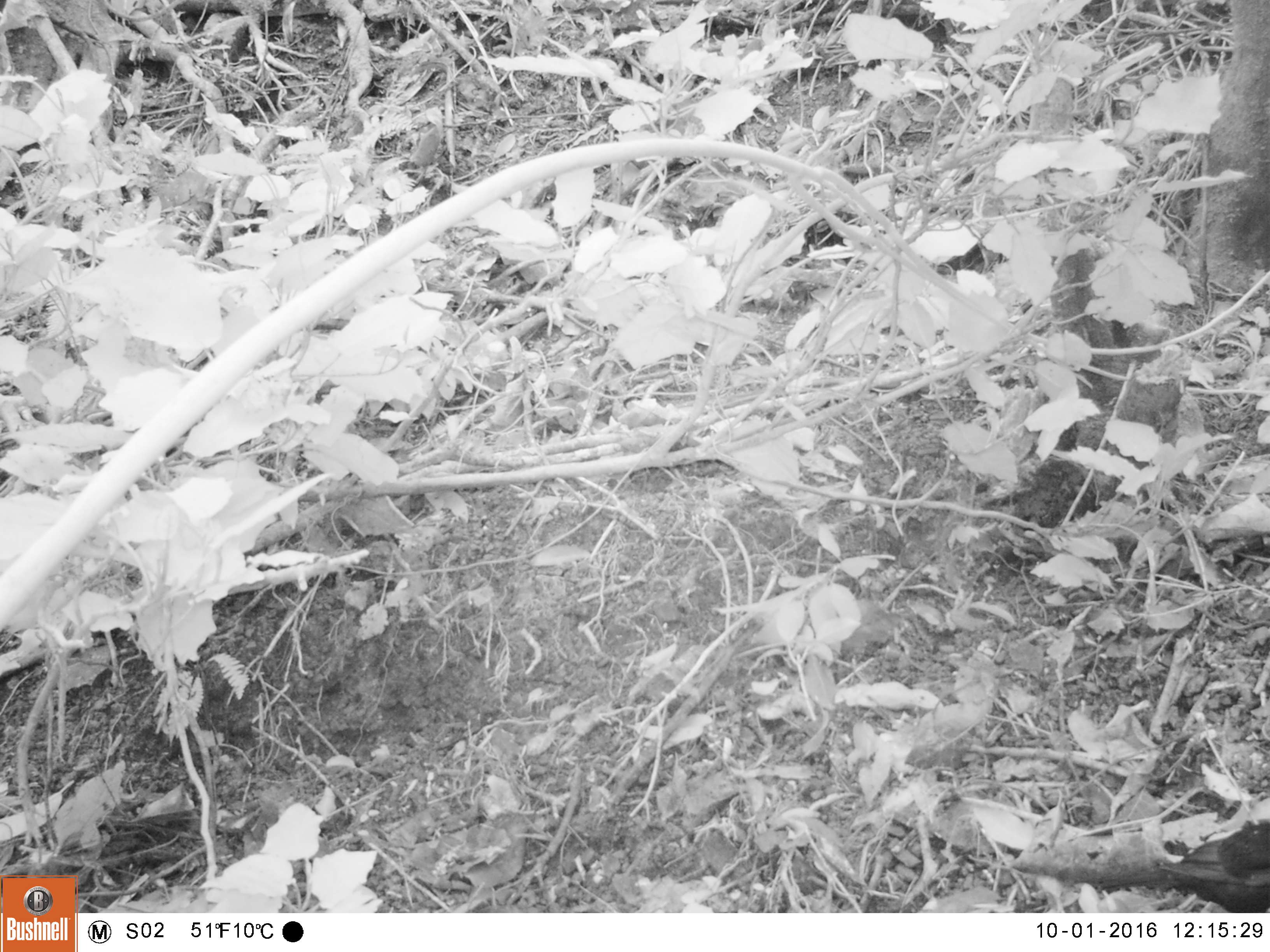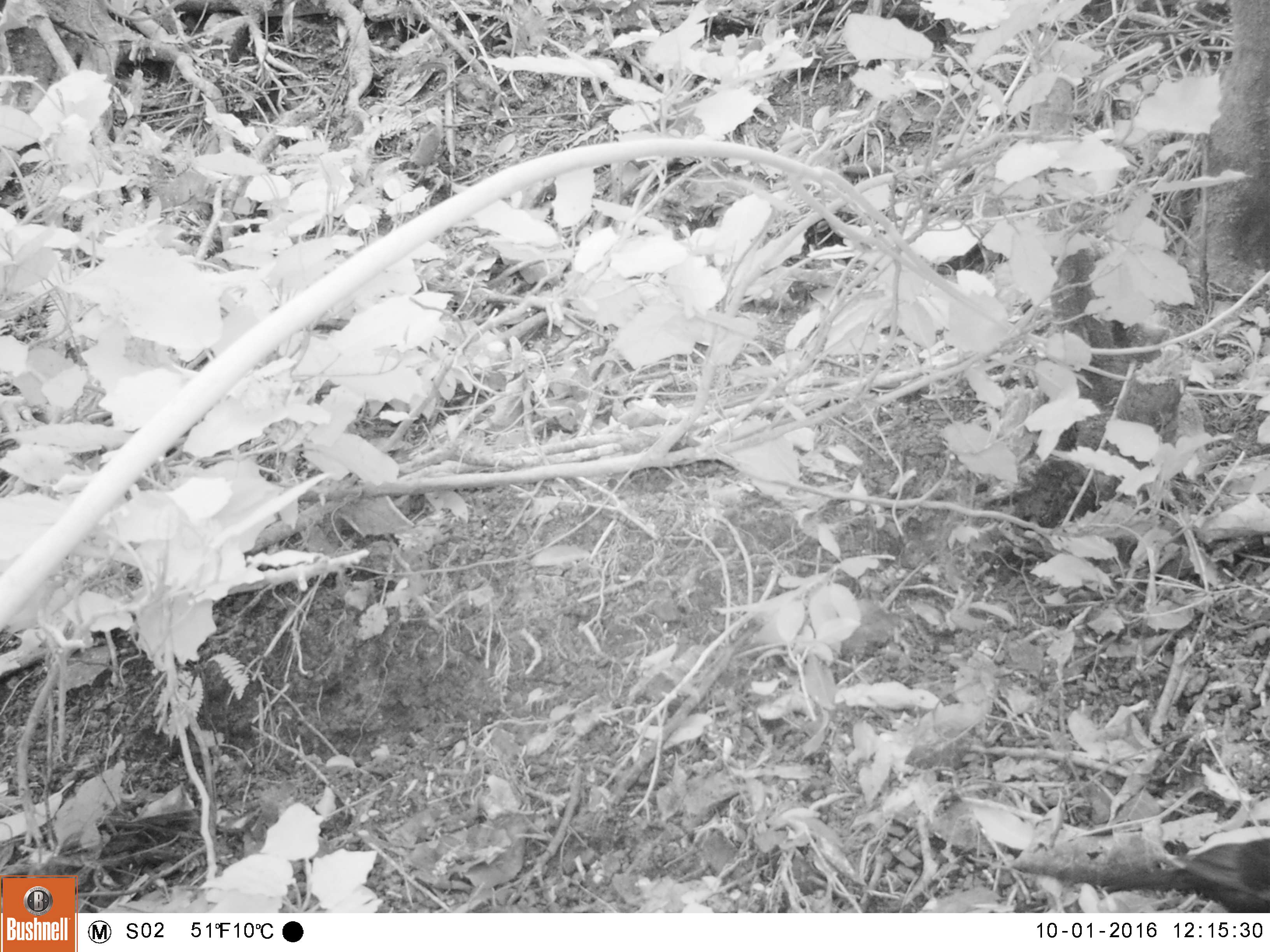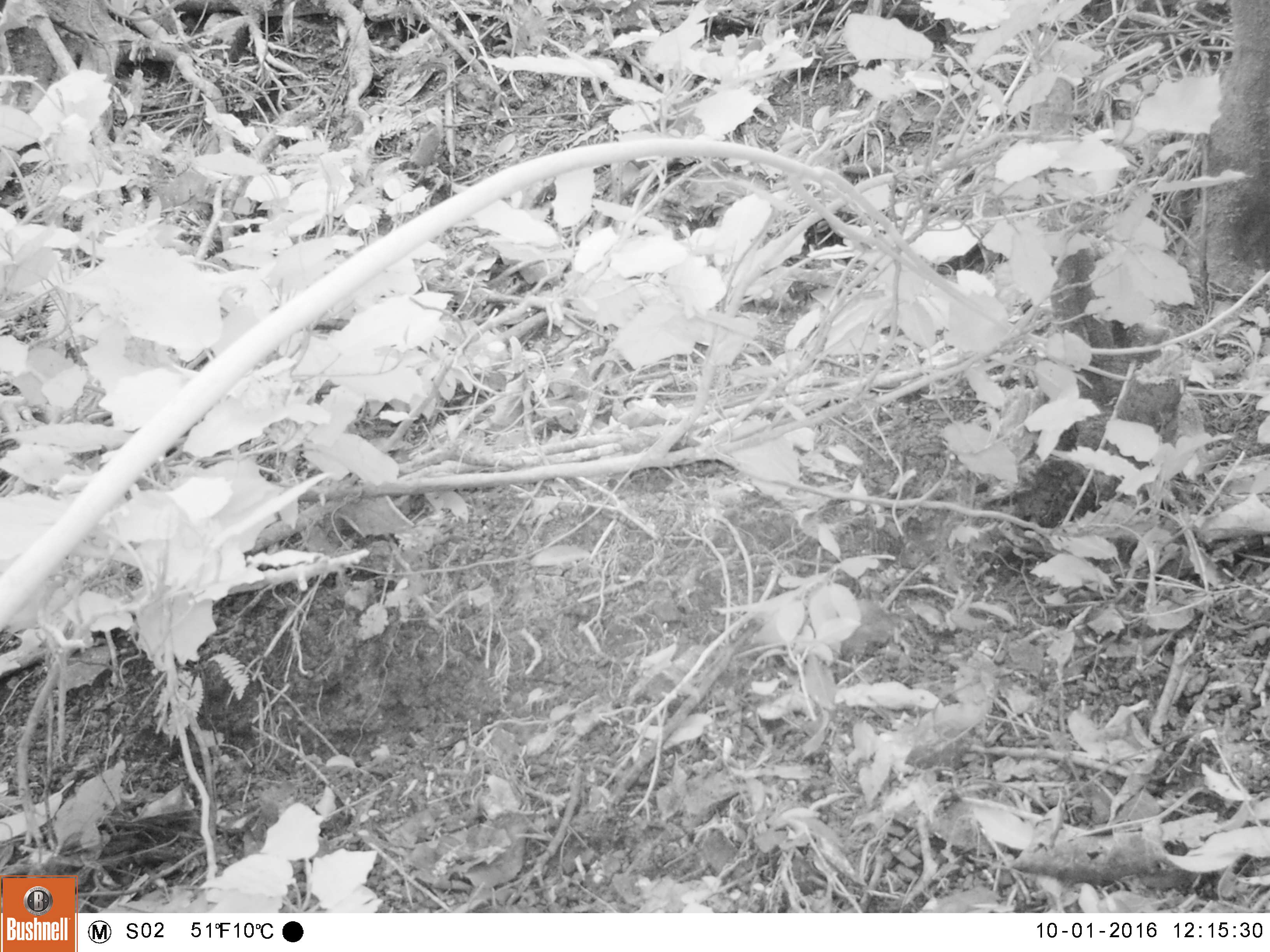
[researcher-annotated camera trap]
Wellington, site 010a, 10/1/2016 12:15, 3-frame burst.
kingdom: Animalia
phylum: Chordata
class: Aves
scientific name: Aves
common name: bird